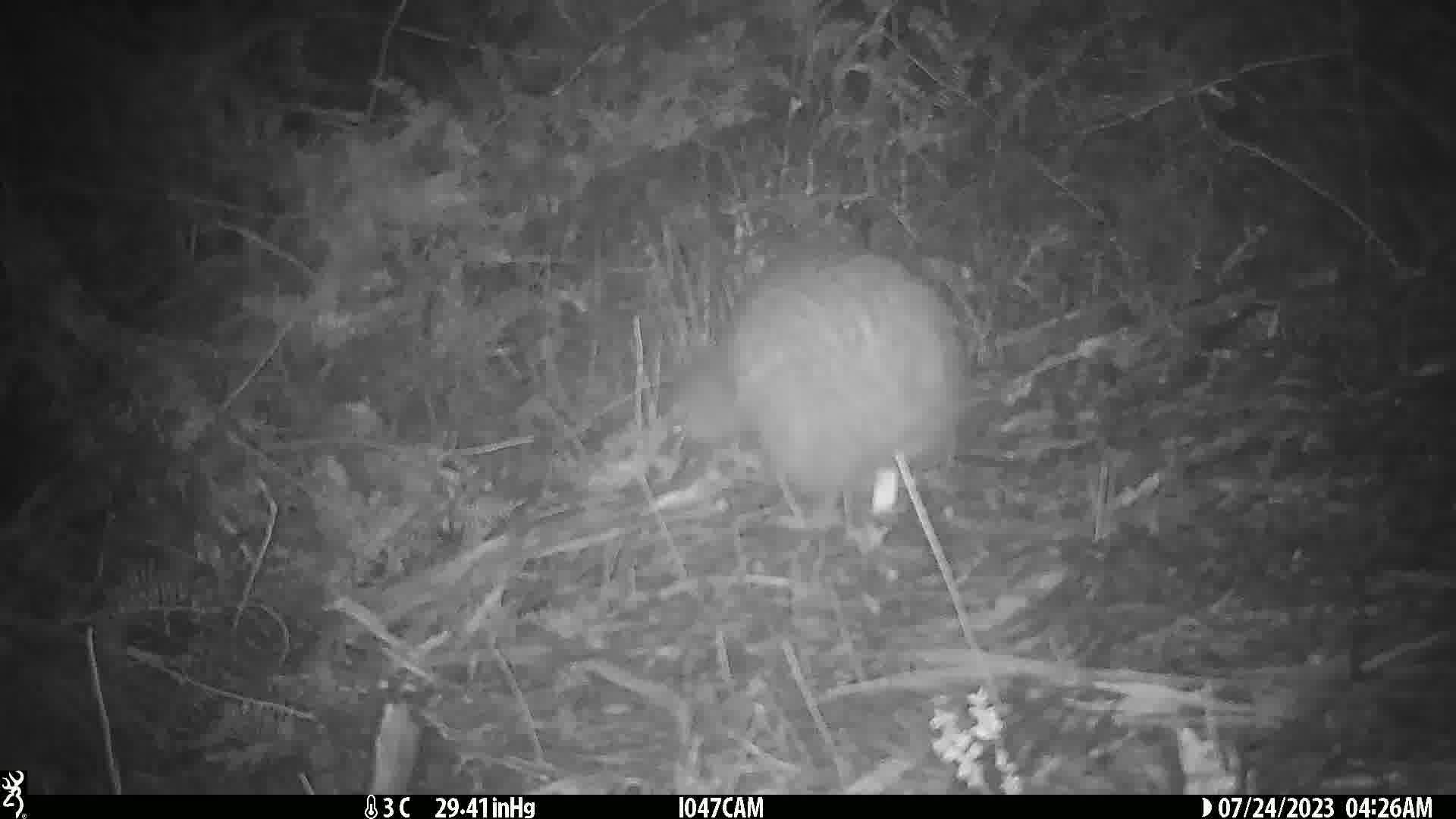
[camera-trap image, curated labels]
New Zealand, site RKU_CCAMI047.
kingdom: Animalia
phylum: Chordata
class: Aves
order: Apterygiformes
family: Apterygidae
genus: Apteryx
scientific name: Apteryx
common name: kiwi